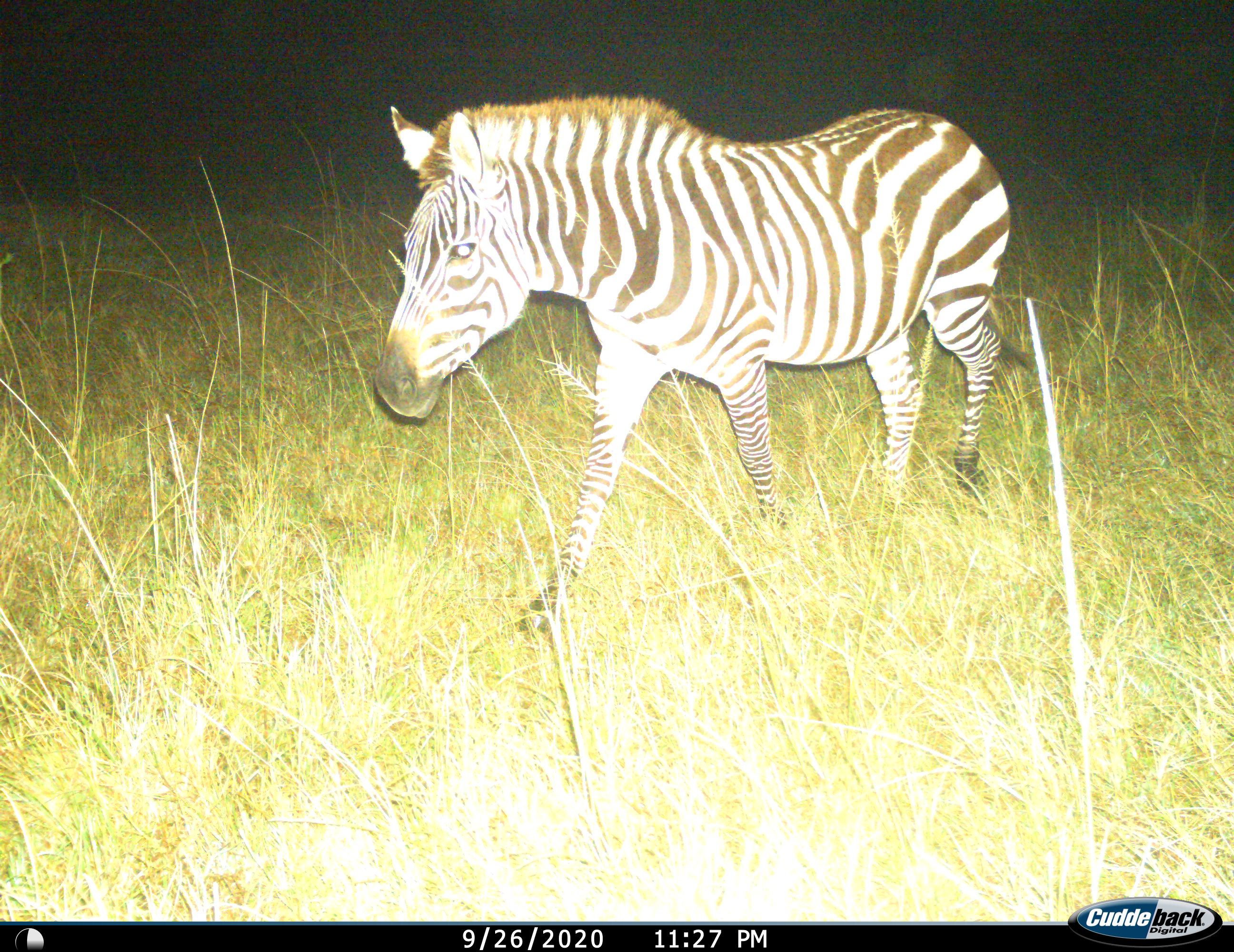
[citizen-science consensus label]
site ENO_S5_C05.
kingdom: Animalia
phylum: Chordata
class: Mammalia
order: Perissodactyla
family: Equidae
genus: Equus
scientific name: Equus quagga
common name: plains zebra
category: zebraplains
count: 1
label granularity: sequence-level